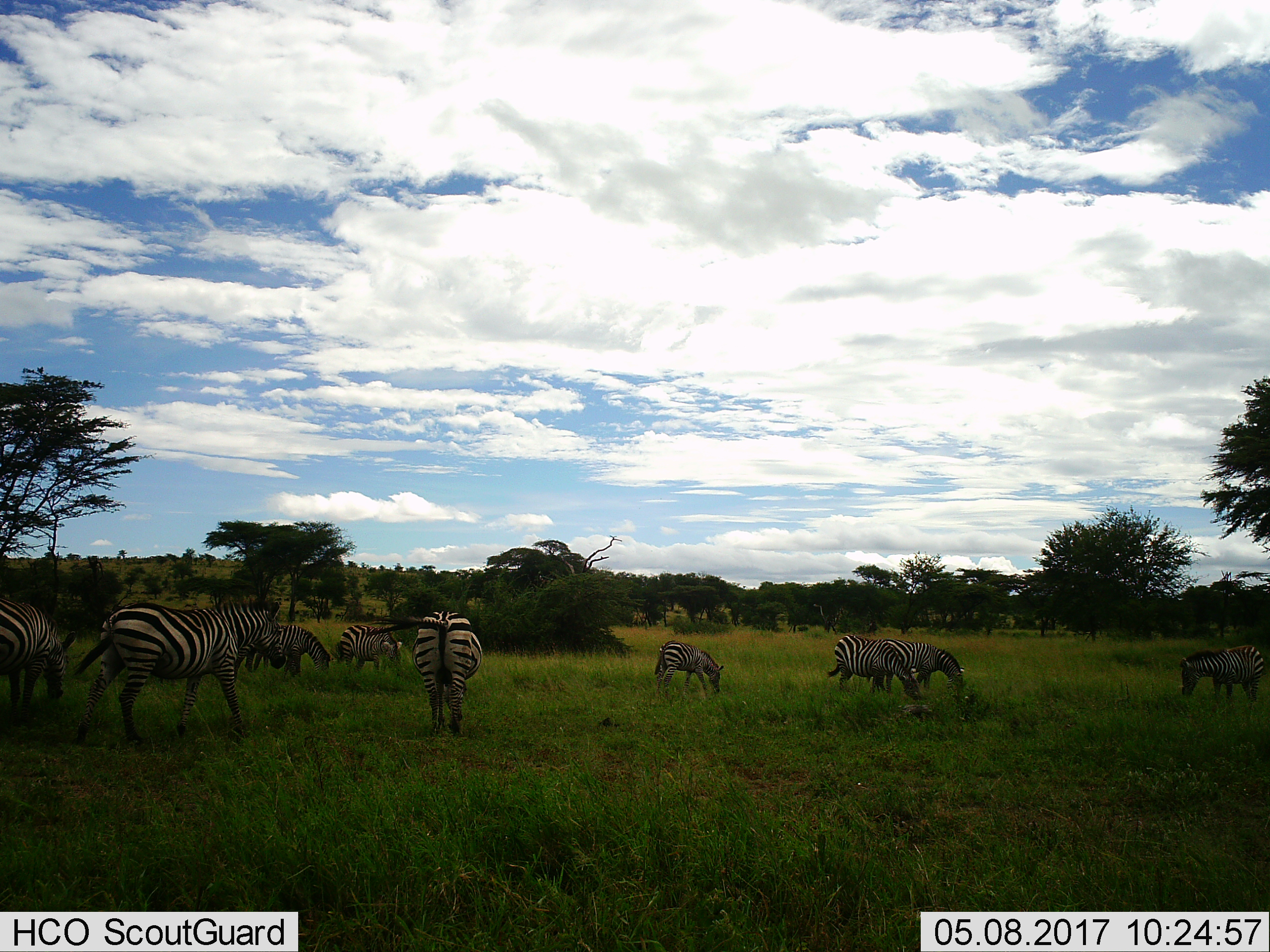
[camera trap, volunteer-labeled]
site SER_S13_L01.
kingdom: Animalia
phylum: Chordata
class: Mammalia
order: Perissodactyla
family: Equidae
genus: Equus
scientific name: Equus quagga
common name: plains zebra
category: zebraplains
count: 10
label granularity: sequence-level